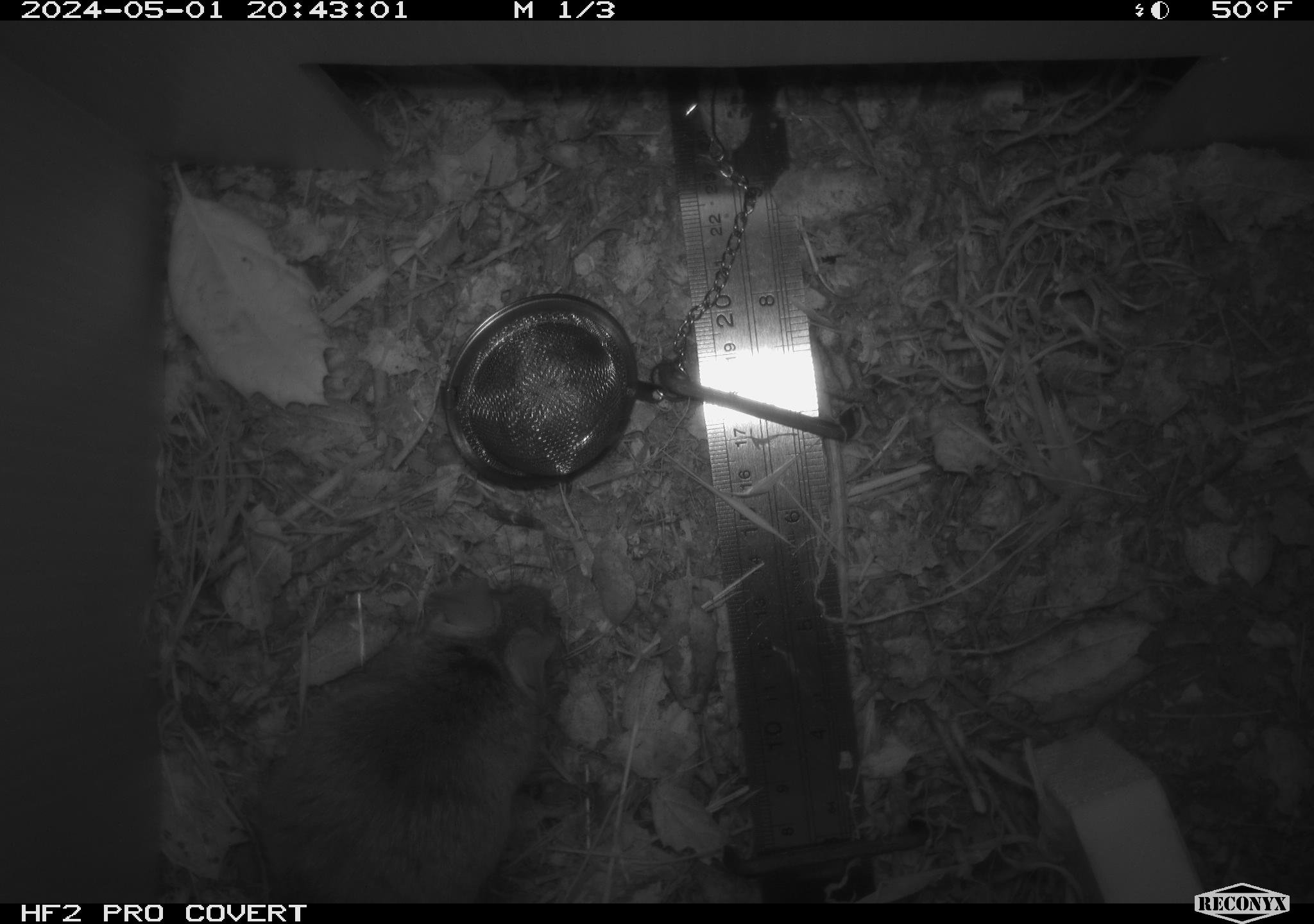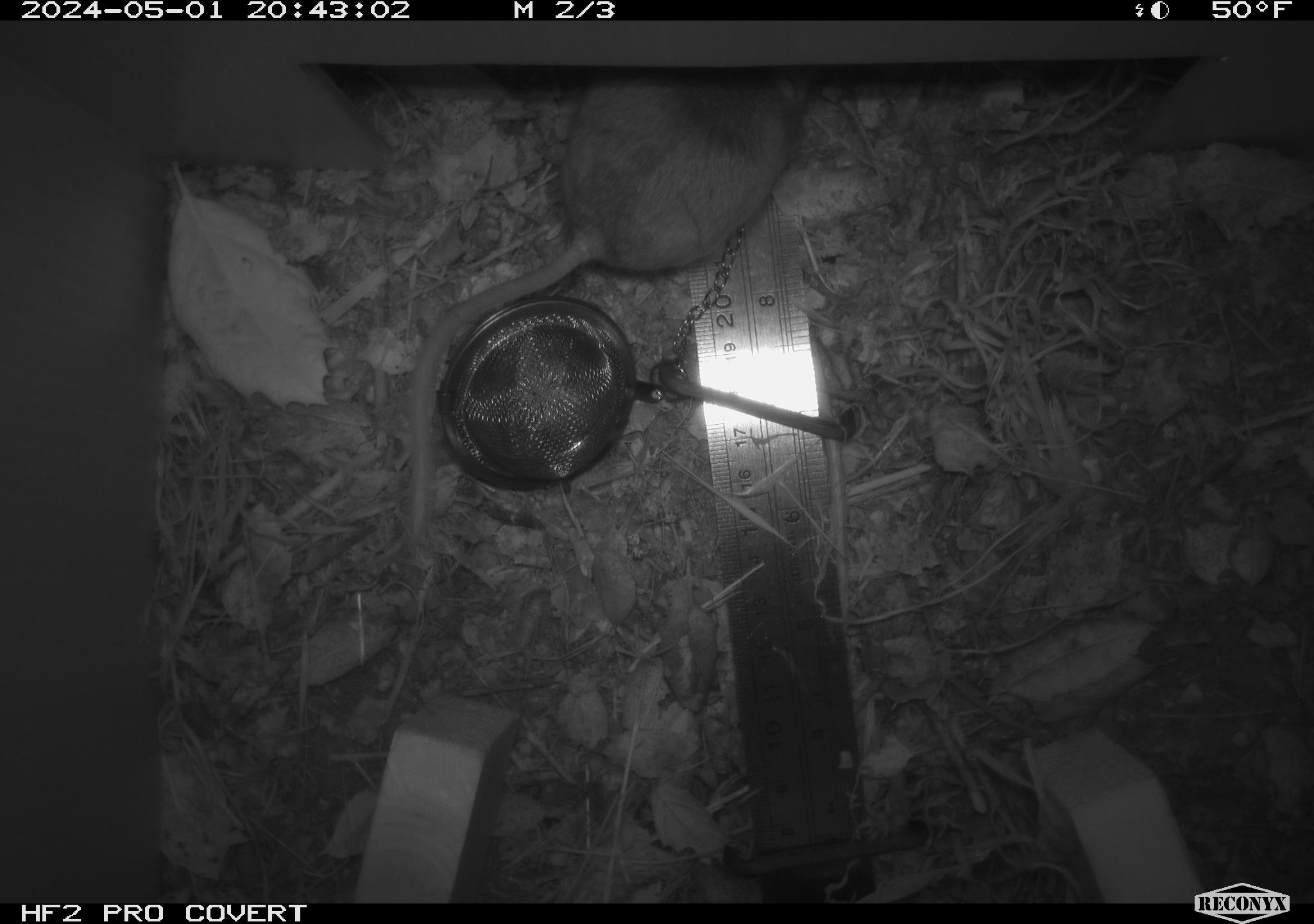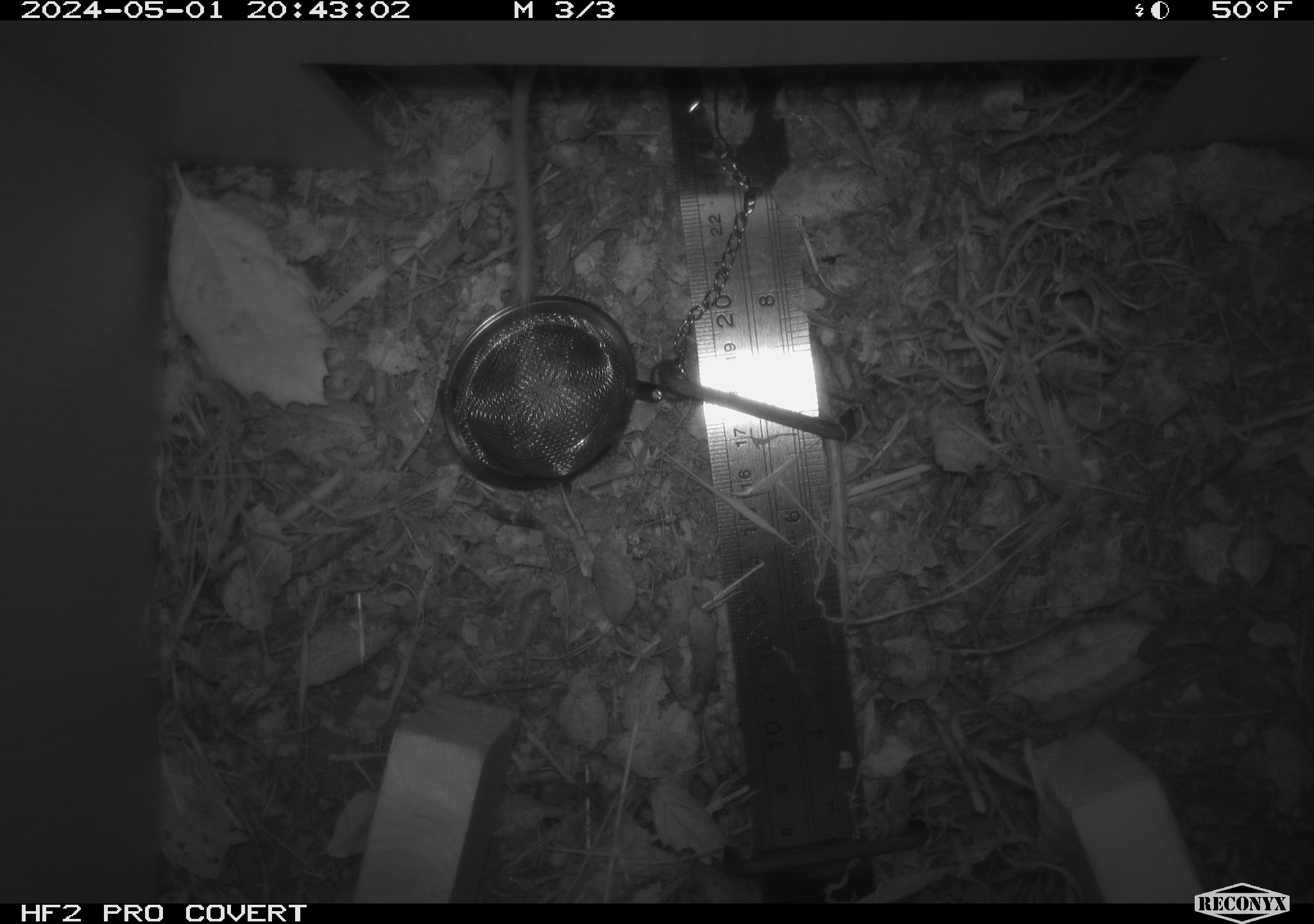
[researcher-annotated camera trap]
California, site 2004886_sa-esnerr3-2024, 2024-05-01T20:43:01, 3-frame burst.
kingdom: Animalia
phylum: Chordata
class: Mammalia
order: Rodentia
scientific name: Rodentia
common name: rodent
Rodent (Rodentia).